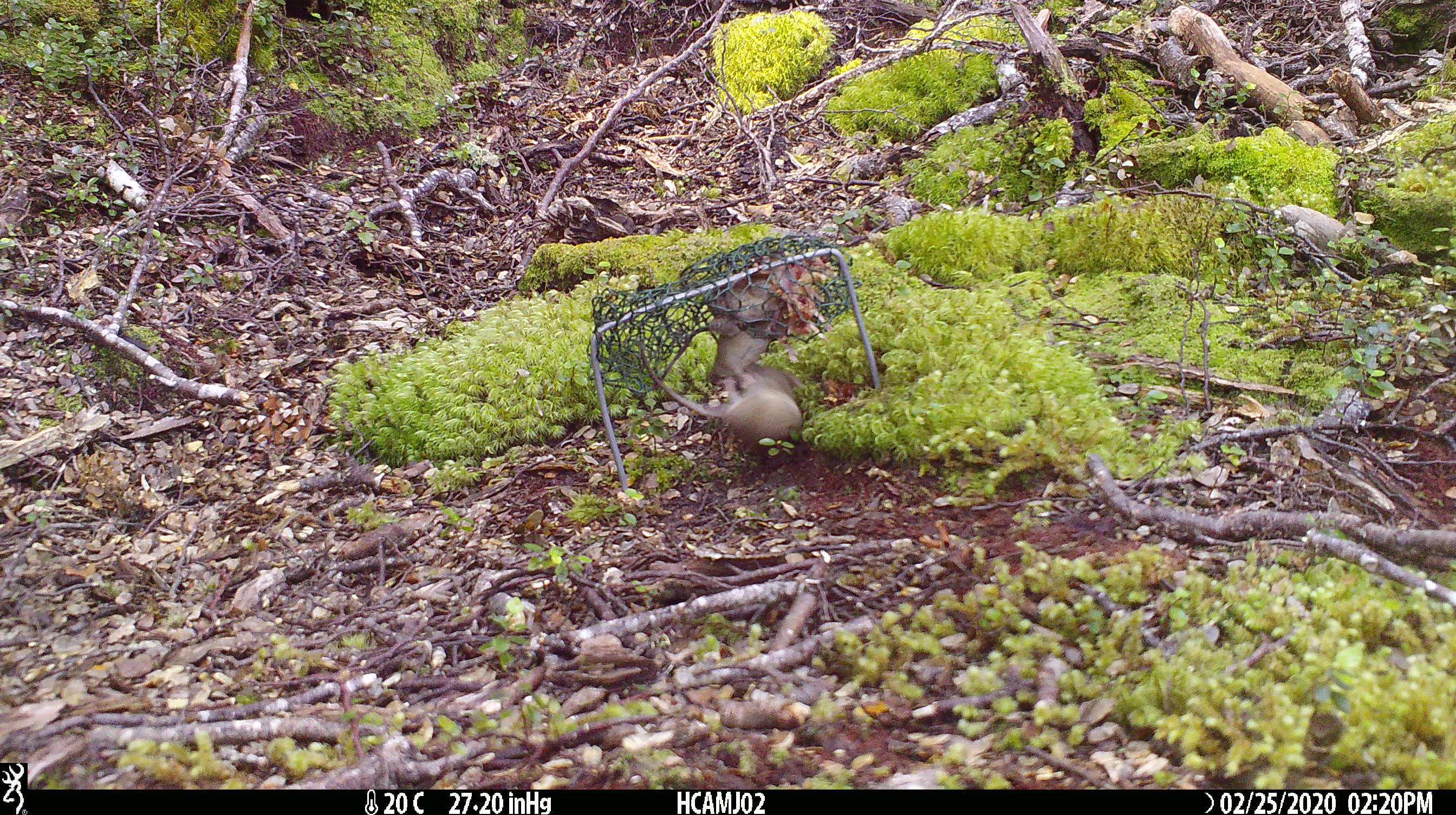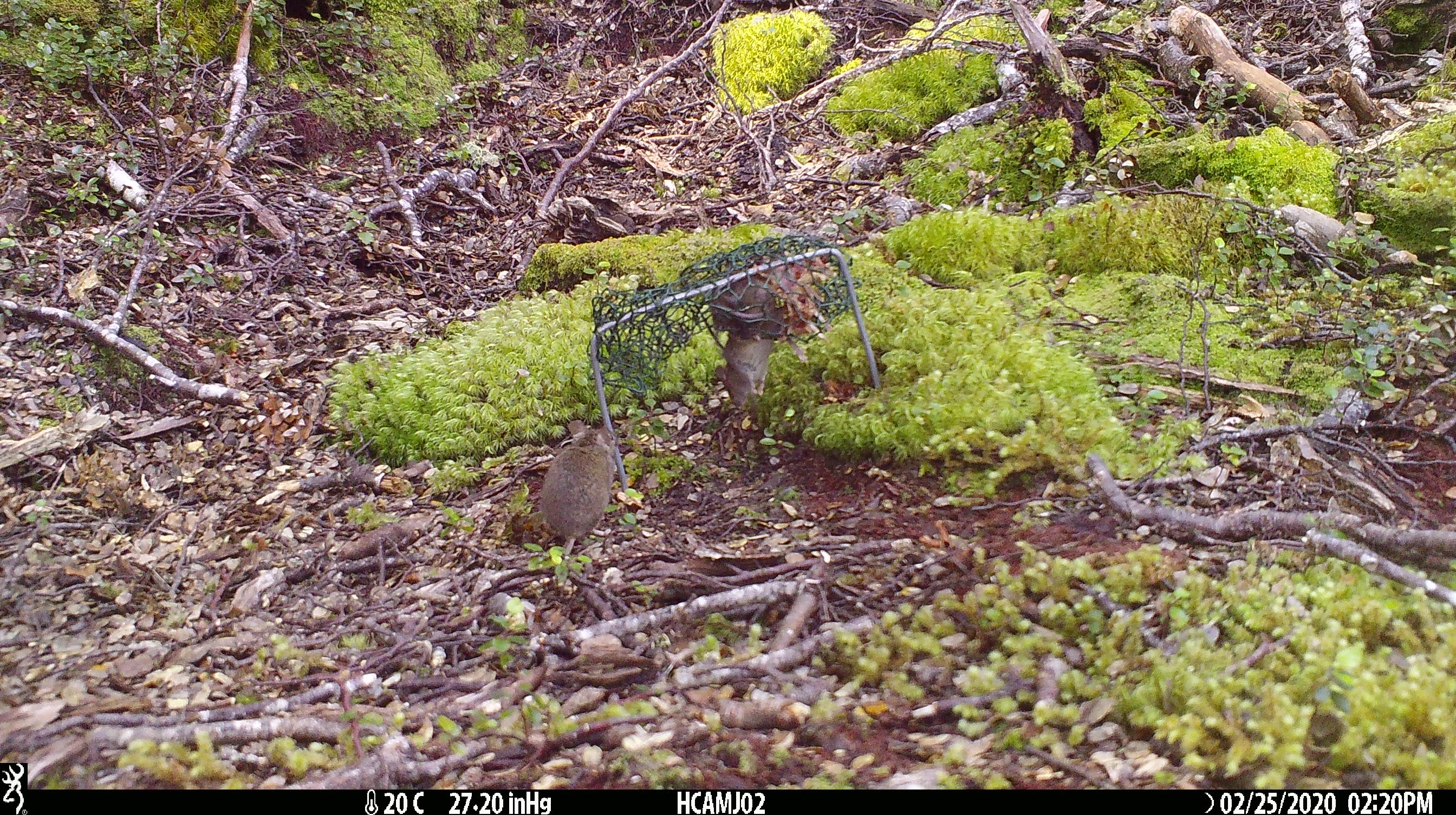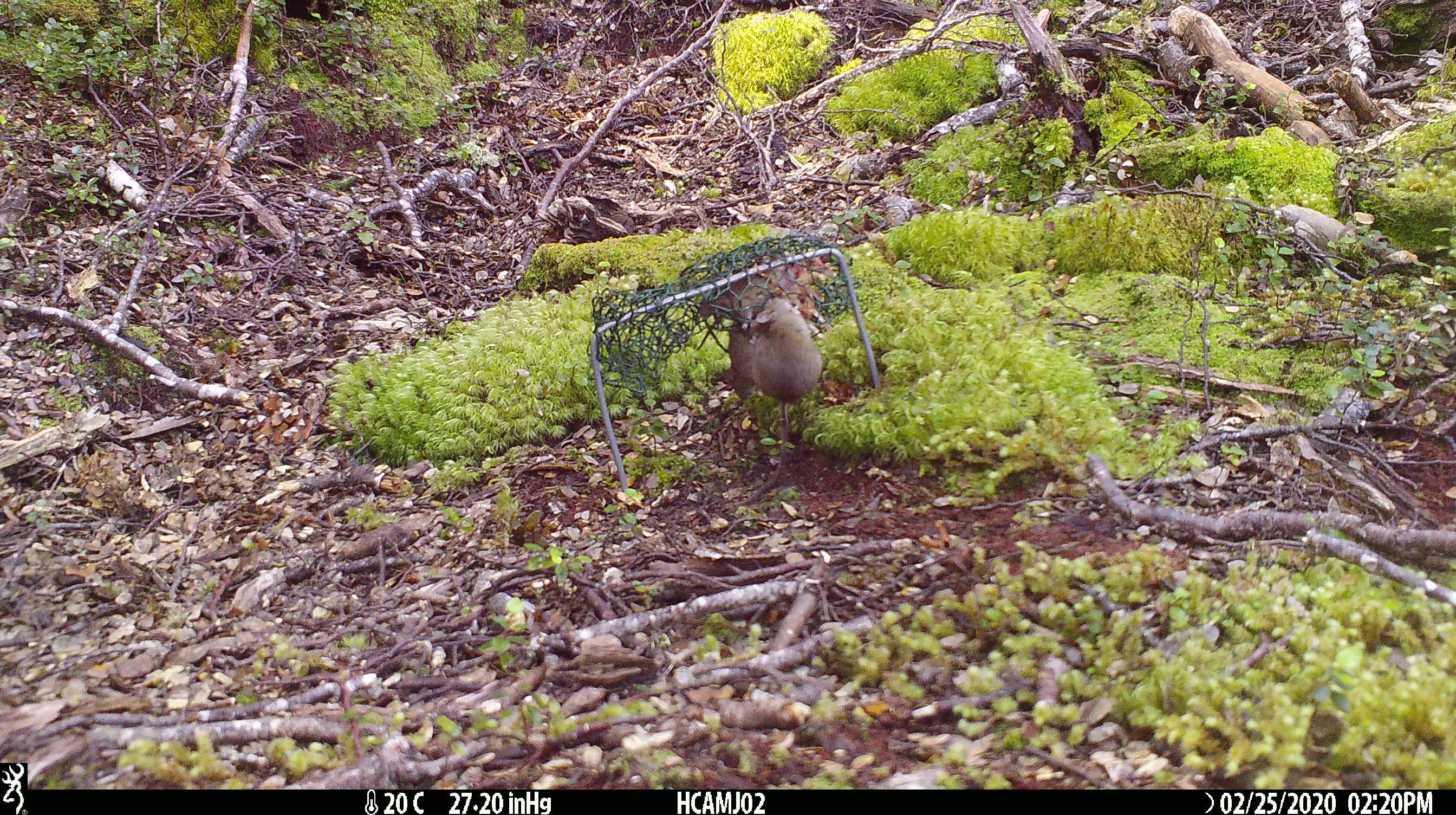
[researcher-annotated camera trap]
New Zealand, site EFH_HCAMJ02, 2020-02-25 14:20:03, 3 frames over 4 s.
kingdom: Animalia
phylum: Chordata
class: Mammalia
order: Rodentia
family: Muridae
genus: Mus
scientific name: Mus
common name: mouse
Mouse (Mus).